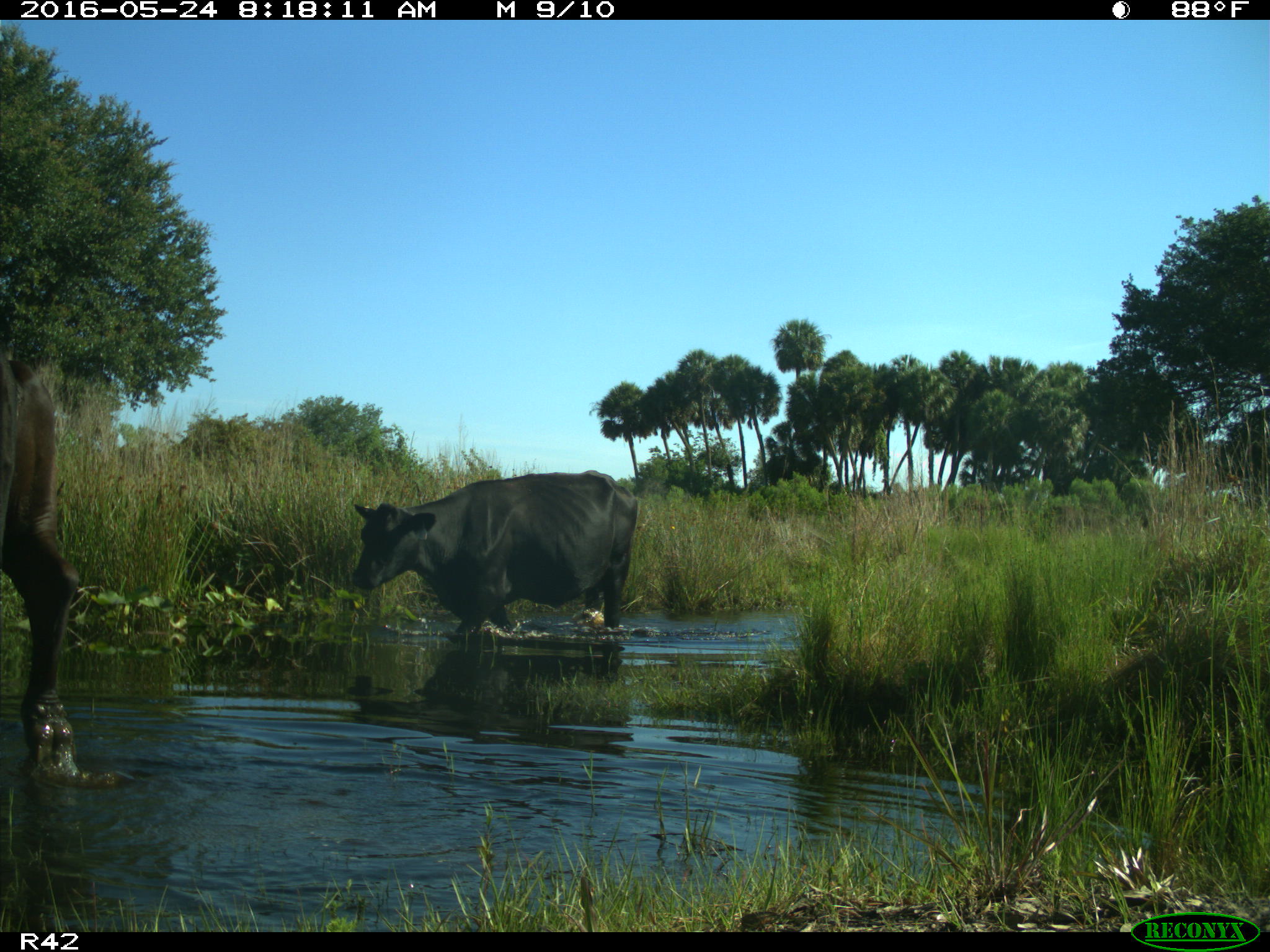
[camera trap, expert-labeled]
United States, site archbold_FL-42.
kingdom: Animalia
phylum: Chordata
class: Mammalia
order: Artiodactyla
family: Bovidae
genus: Bos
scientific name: Bos taurus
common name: domestic cow